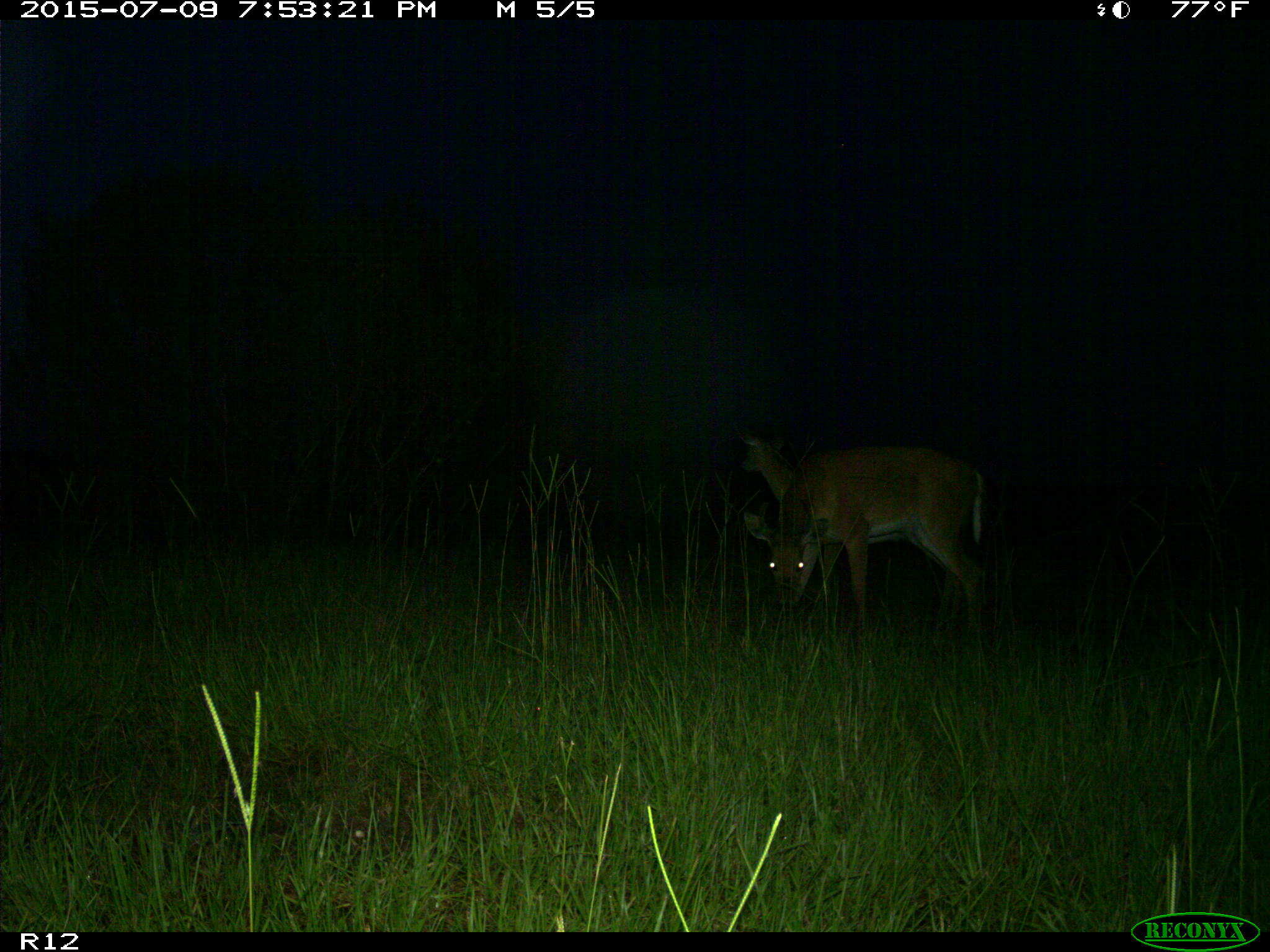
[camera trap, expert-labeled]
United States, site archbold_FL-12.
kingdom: Animalia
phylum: Chordata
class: Mammalia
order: Artiodactyla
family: Cervidae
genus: Odocoileus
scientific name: Odocoileus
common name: deer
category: unidentified deer